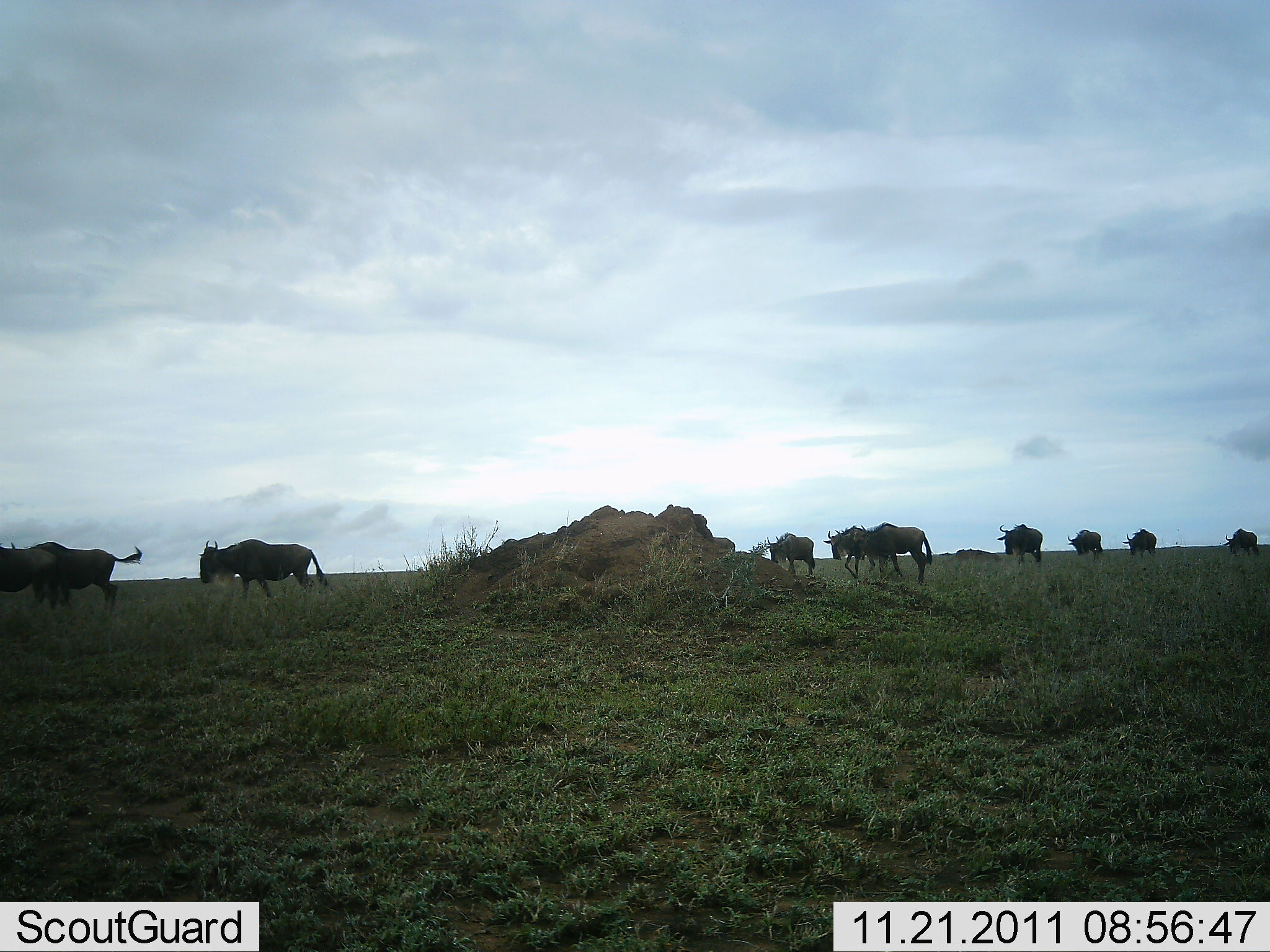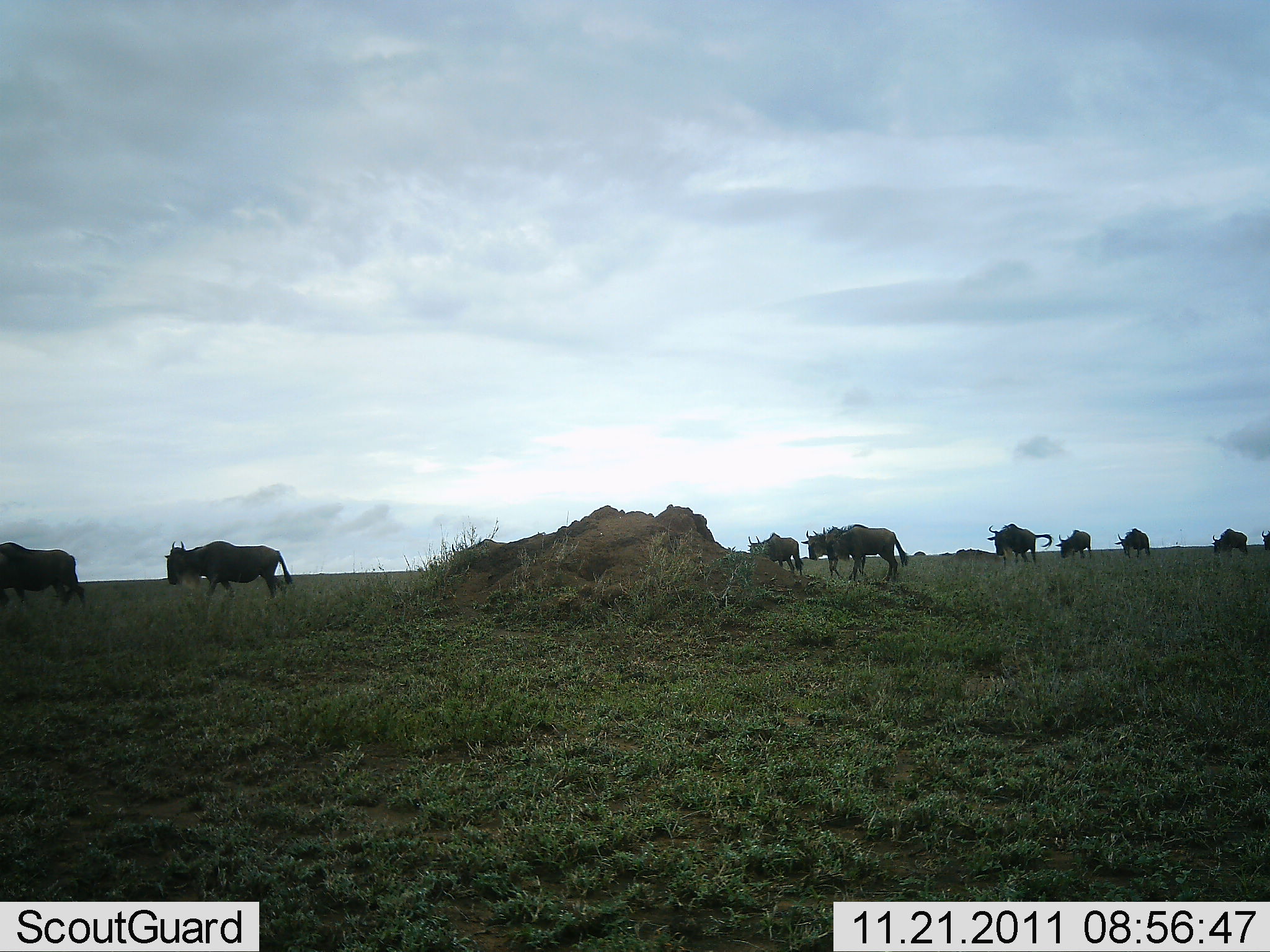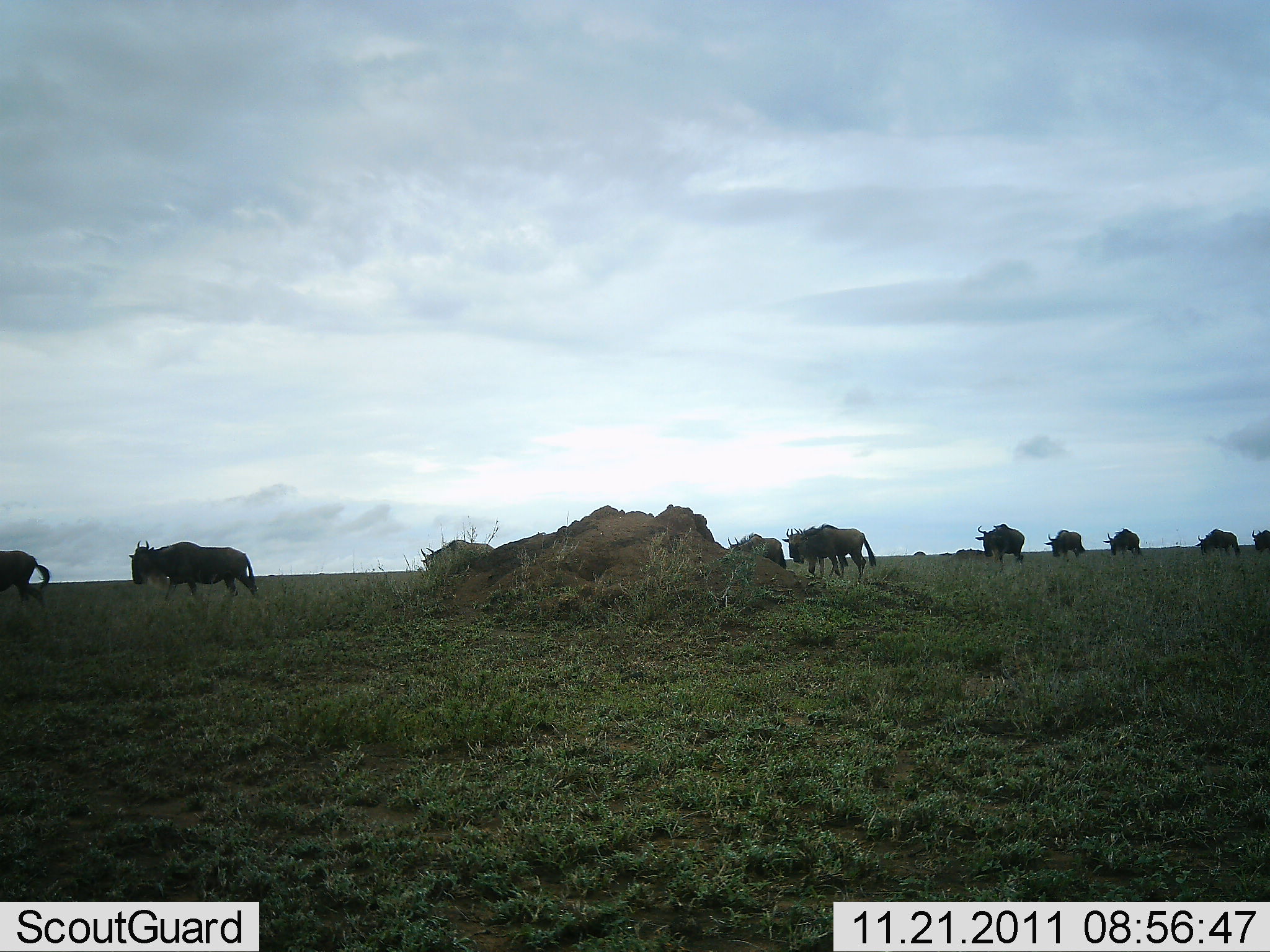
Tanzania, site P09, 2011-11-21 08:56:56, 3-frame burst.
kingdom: Animalia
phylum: Chordata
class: Mammalia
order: Artiodactyla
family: Bovidae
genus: Connochaetes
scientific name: Connochaetes taurinus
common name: blue wildebeest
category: wildebeest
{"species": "wildebeest (blue wildebeest) (Connochaetes taurinus)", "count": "10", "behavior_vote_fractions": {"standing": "8%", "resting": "0%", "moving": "92%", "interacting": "0%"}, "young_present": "0%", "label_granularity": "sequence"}